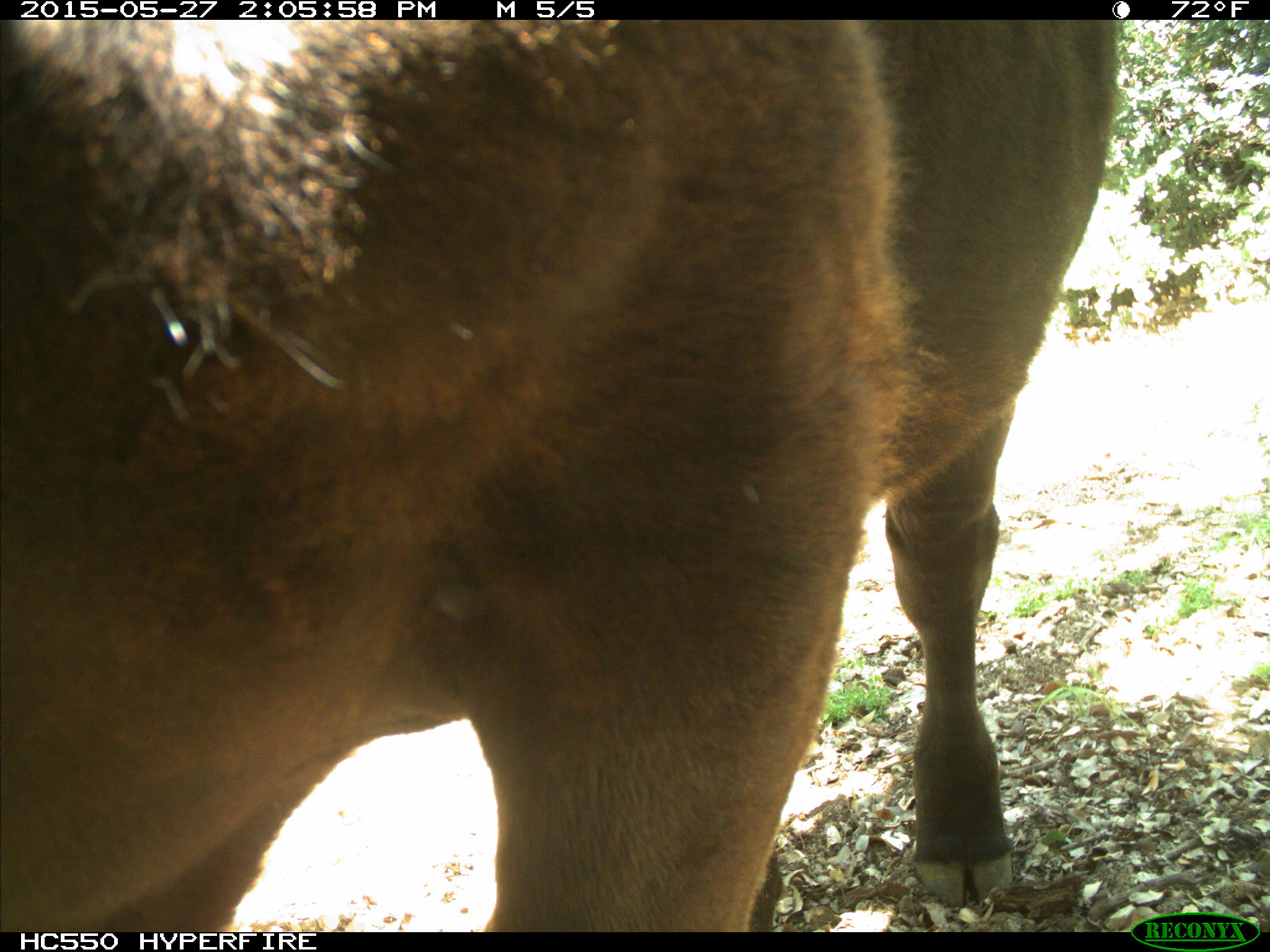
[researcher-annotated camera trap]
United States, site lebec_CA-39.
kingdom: Animalia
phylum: Chordata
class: Mammalia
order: Artiodactyla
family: Bovidae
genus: Bos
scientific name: Bos taurus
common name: domestic cow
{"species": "Bos taurus (domestic cow)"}